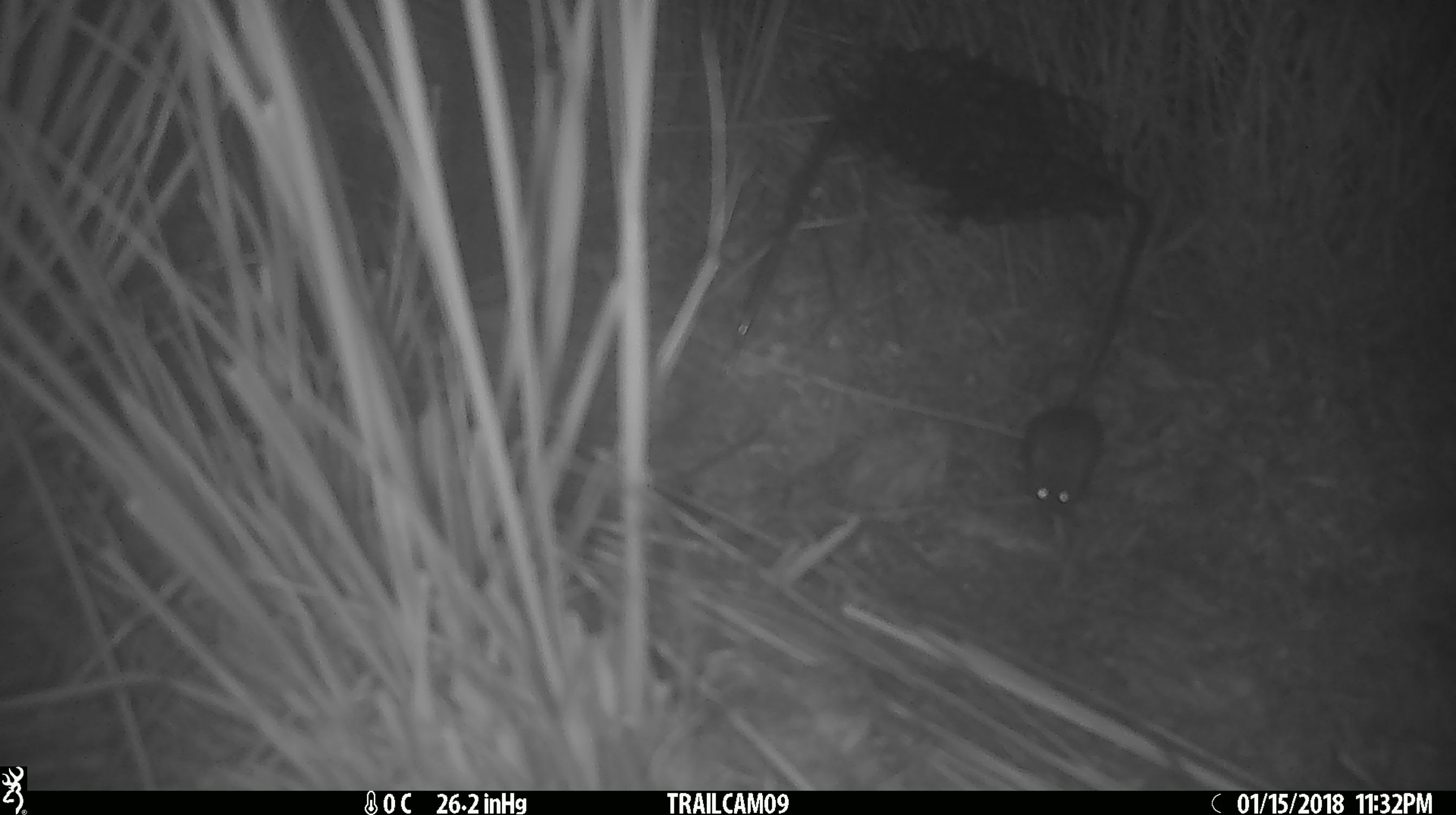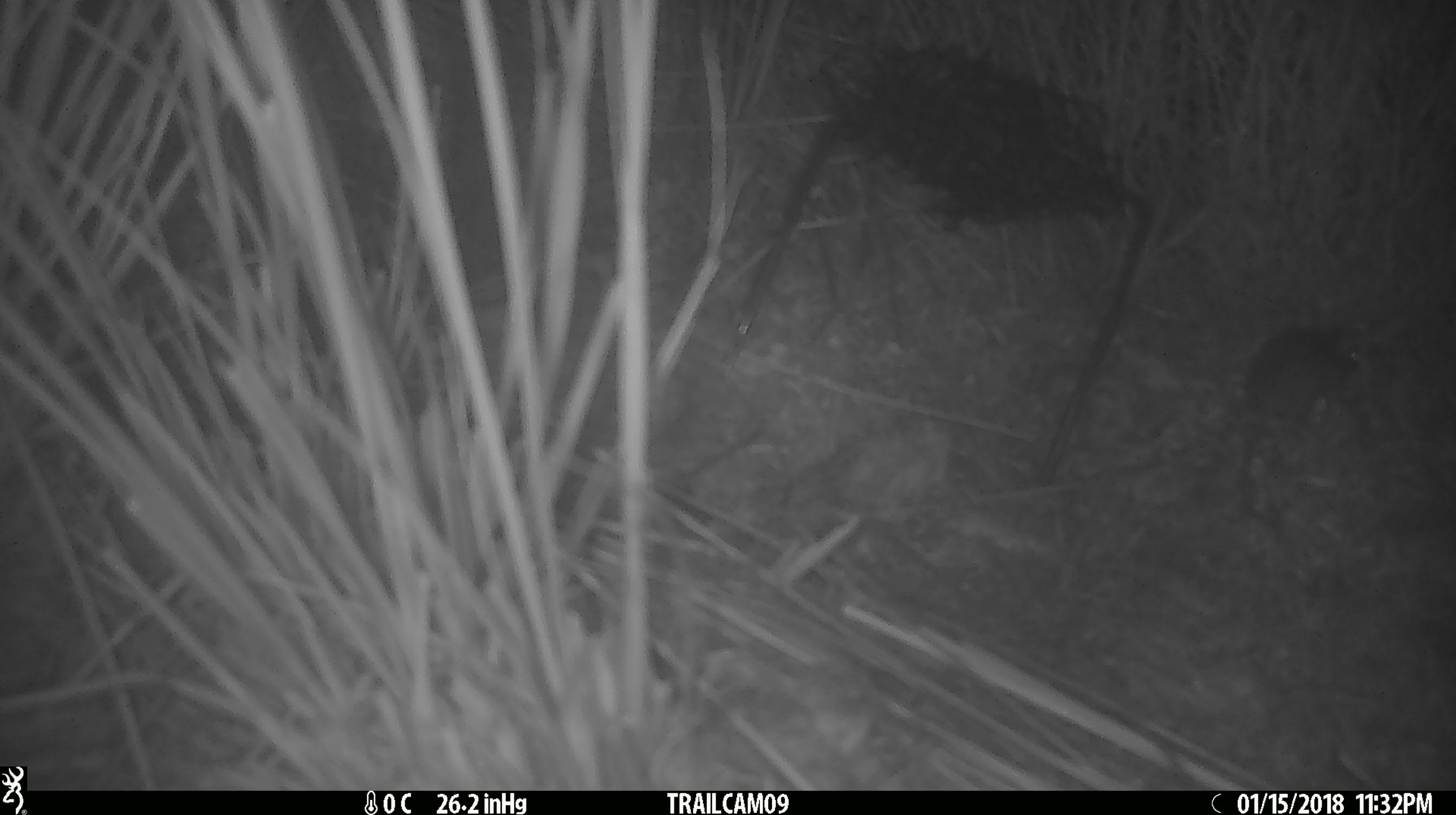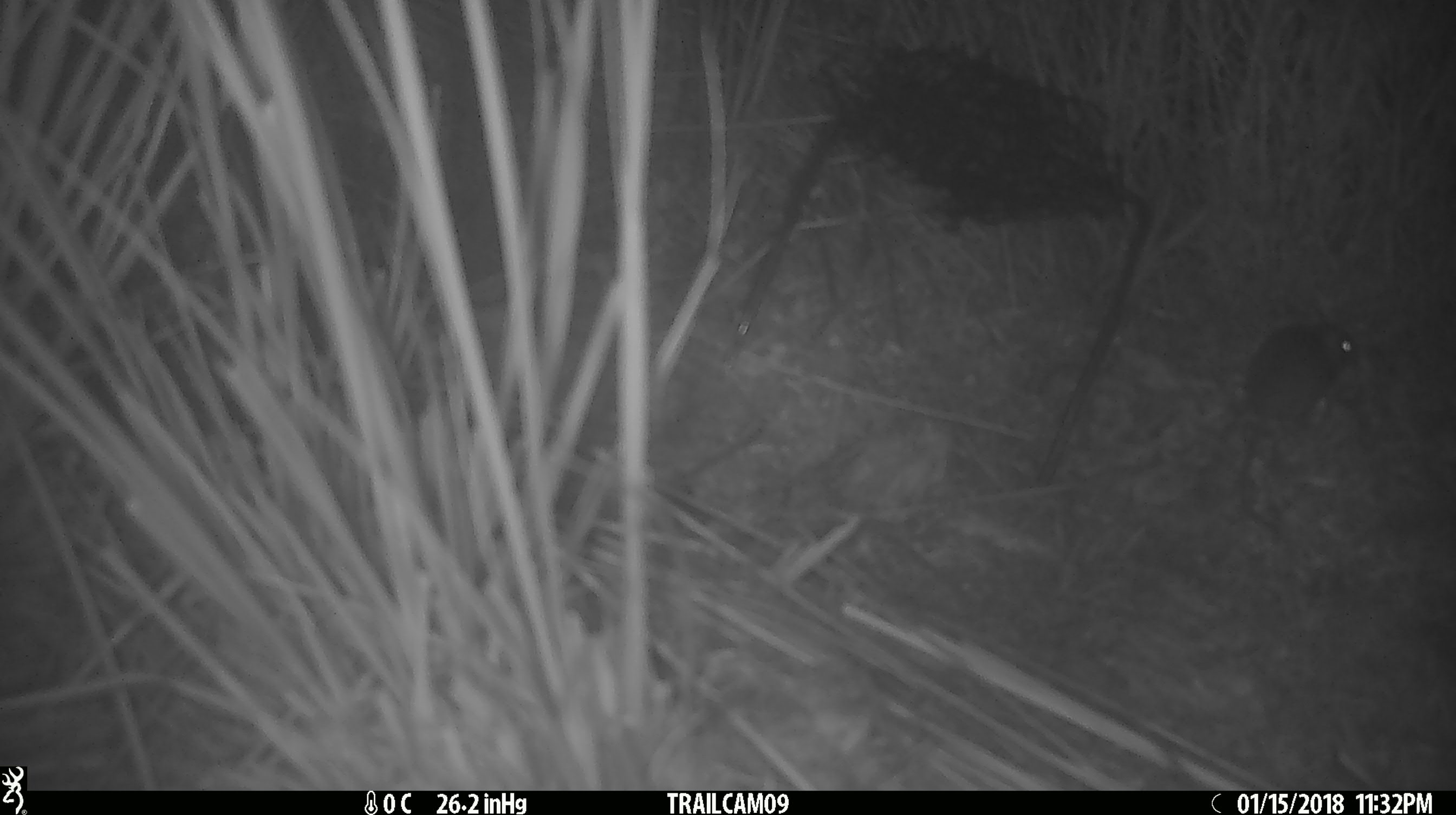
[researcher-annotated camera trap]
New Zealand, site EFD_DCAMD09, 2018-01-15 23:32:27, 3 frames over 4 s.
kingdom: Animalia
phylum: Chordata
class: Mammalia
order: Rodentia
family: Muridae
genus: Mus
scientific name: Mus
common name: mouse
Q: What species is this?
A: Mouse (Mus).